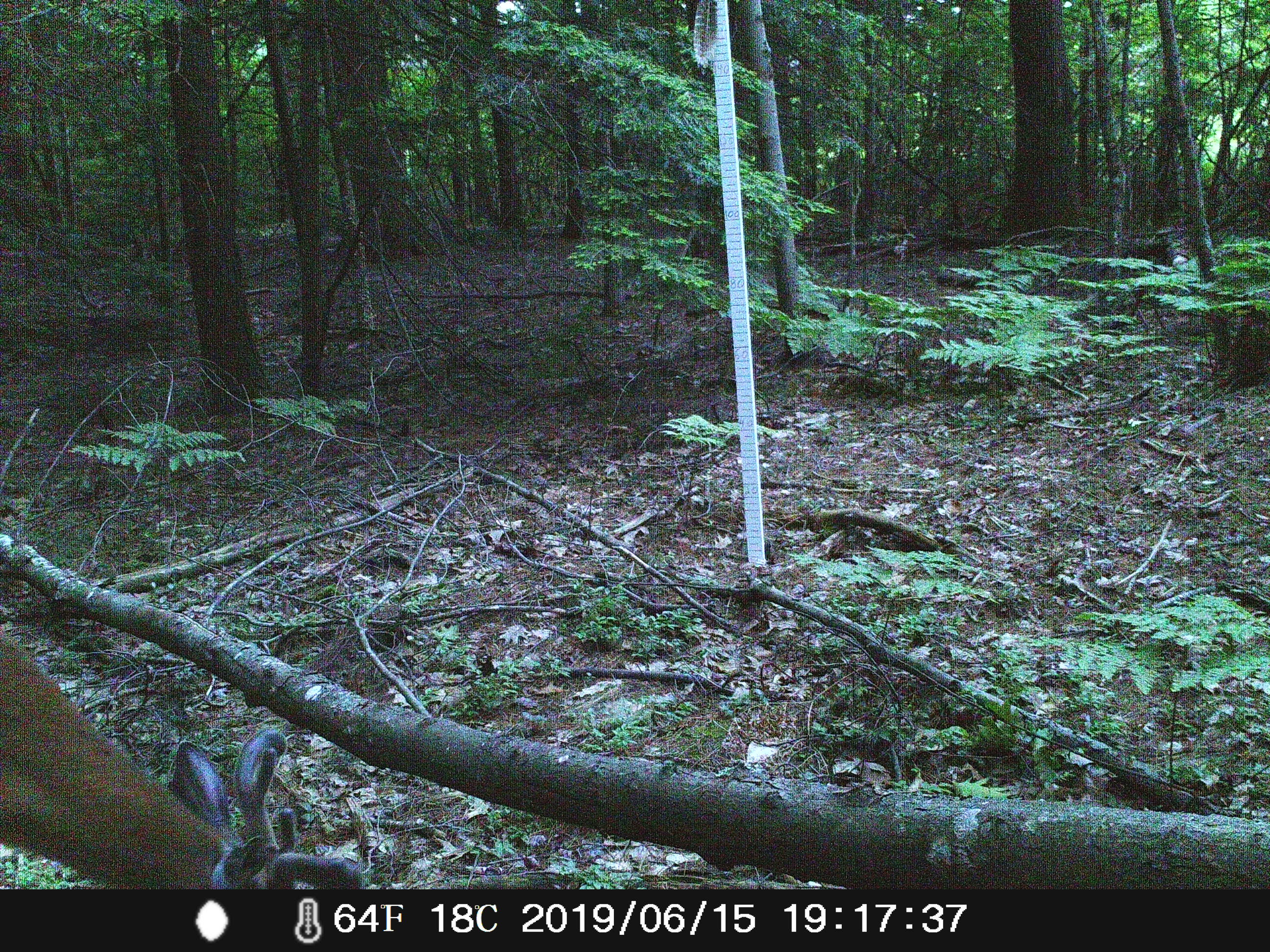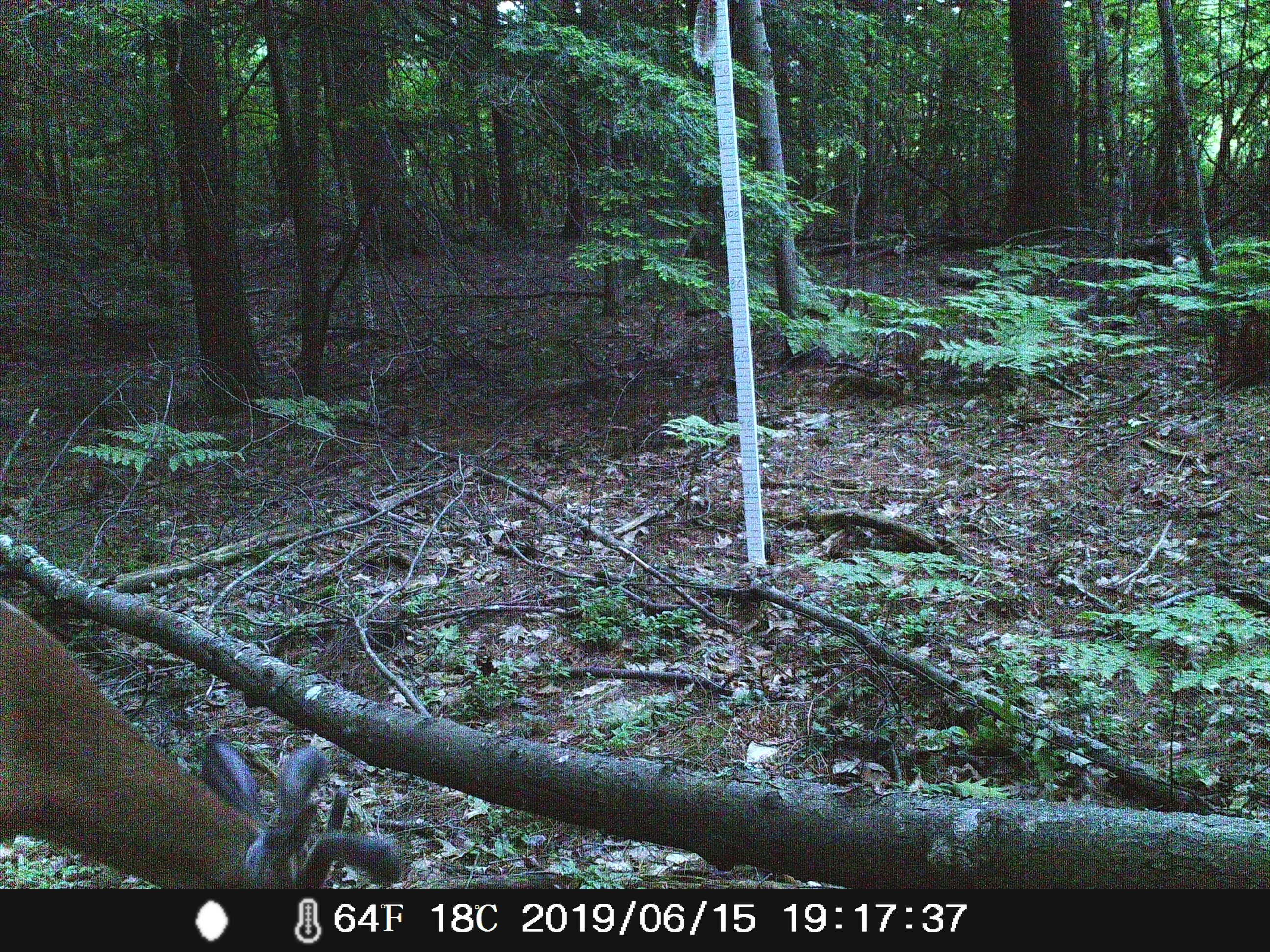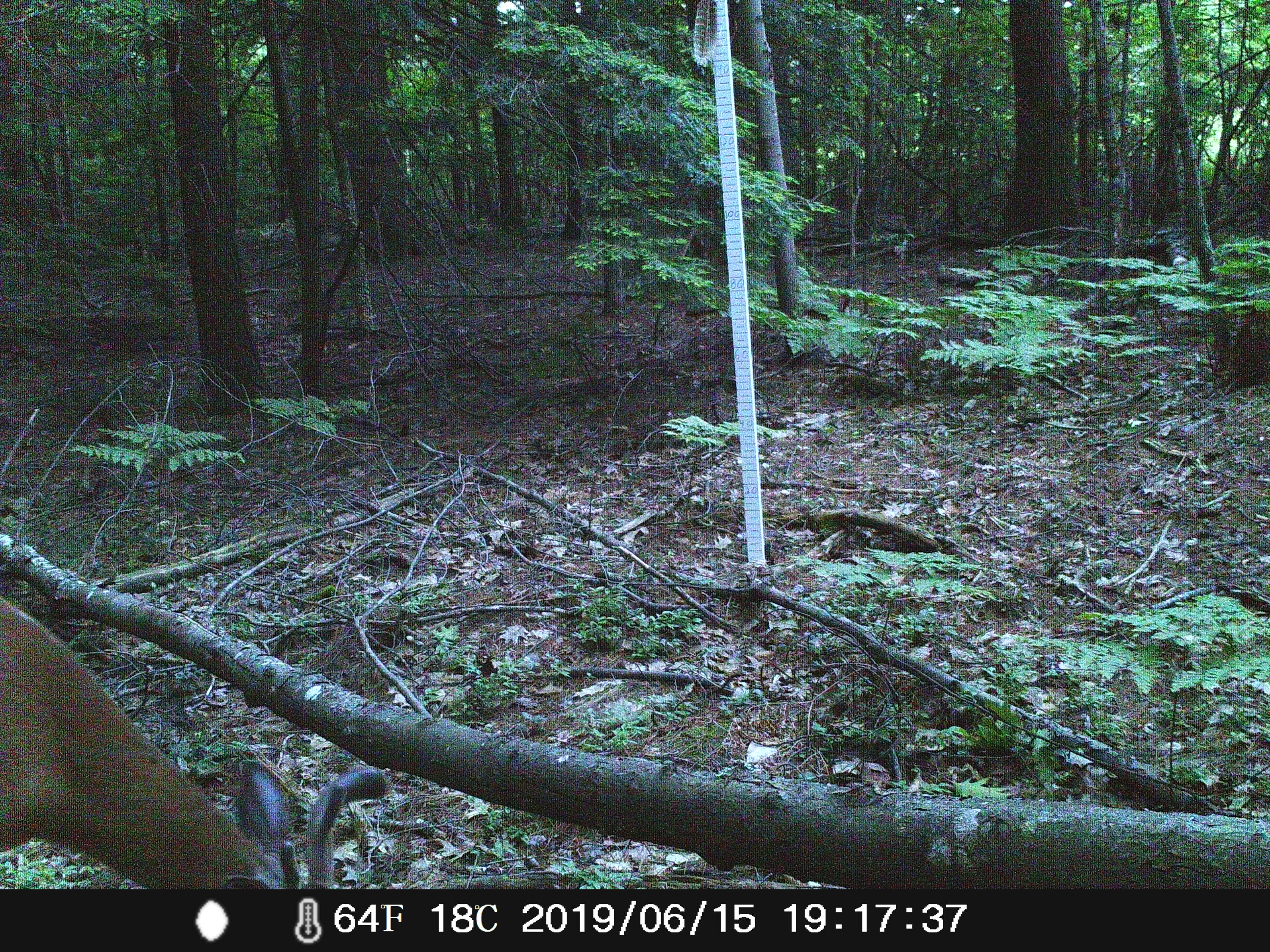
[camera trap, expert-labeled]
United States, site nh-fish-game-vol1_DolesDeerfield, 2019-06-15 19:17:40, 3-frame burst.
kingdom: Animalia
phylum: Chordata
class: Mammalia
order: Artiodactyla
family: Cervidae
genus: Odocoileus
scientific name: Odocoileus virginianus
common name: white-tailed deer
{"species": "white-tailed deer (Odocoileus virginianus)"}